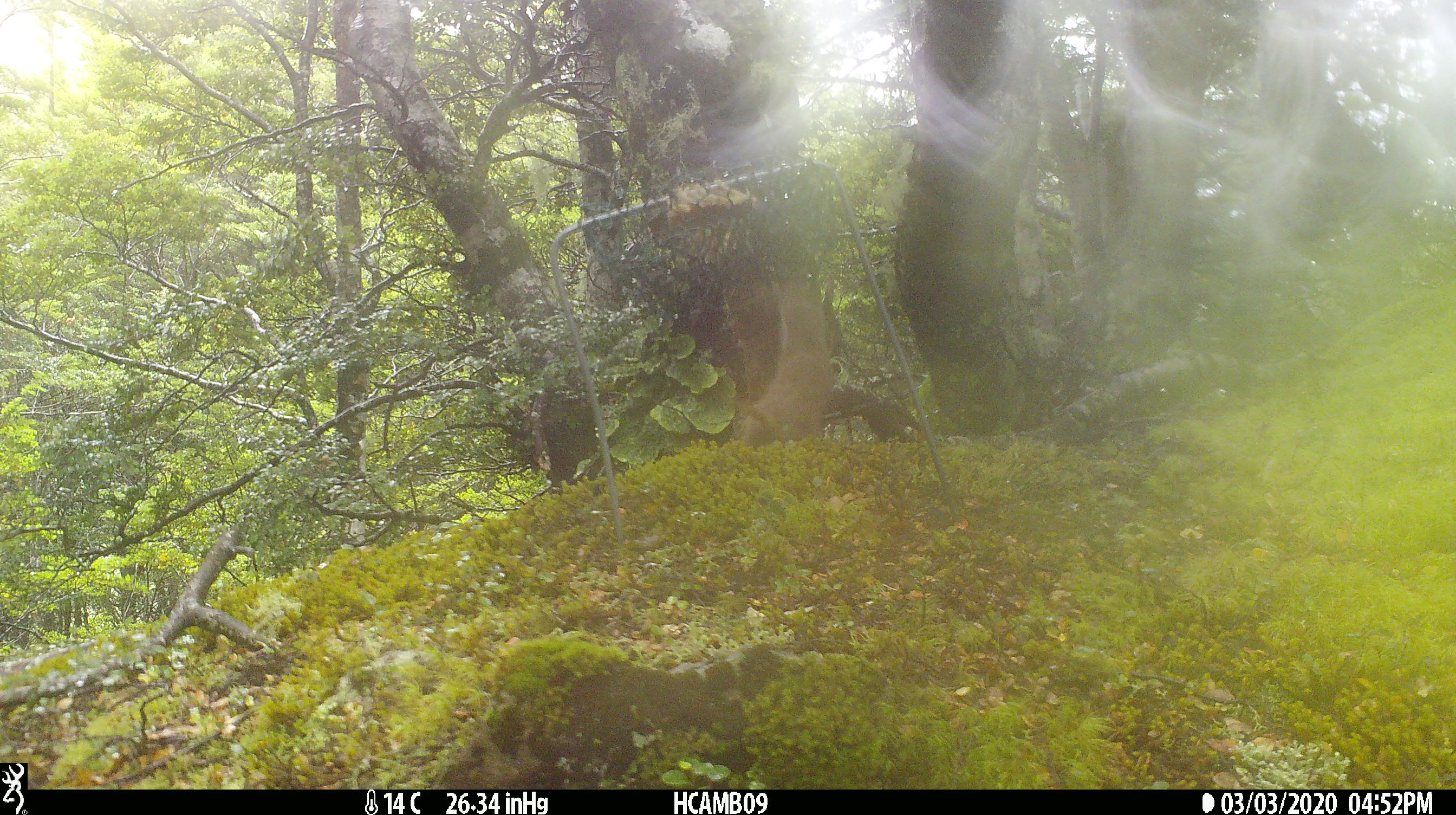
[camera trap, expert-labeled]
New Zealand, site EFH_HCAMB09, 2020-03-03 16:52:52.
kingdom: Animalia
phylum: Chordata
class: Mammalia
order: Carnivora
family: Mustelidae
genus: Mustela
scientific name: Mustela nivalis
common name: least weasel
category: weasel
Weasel (least weasel) (Mustela nivalis).